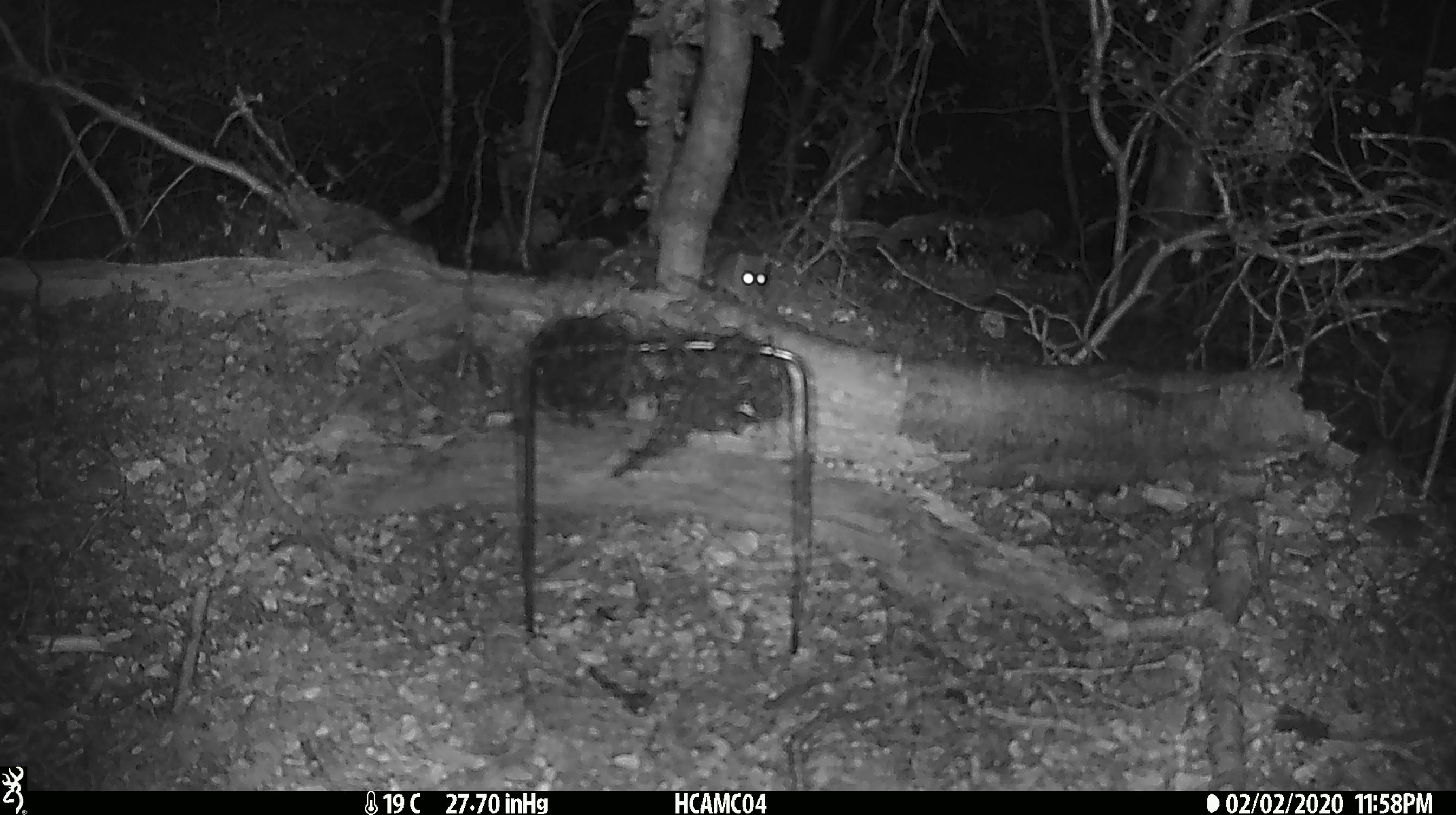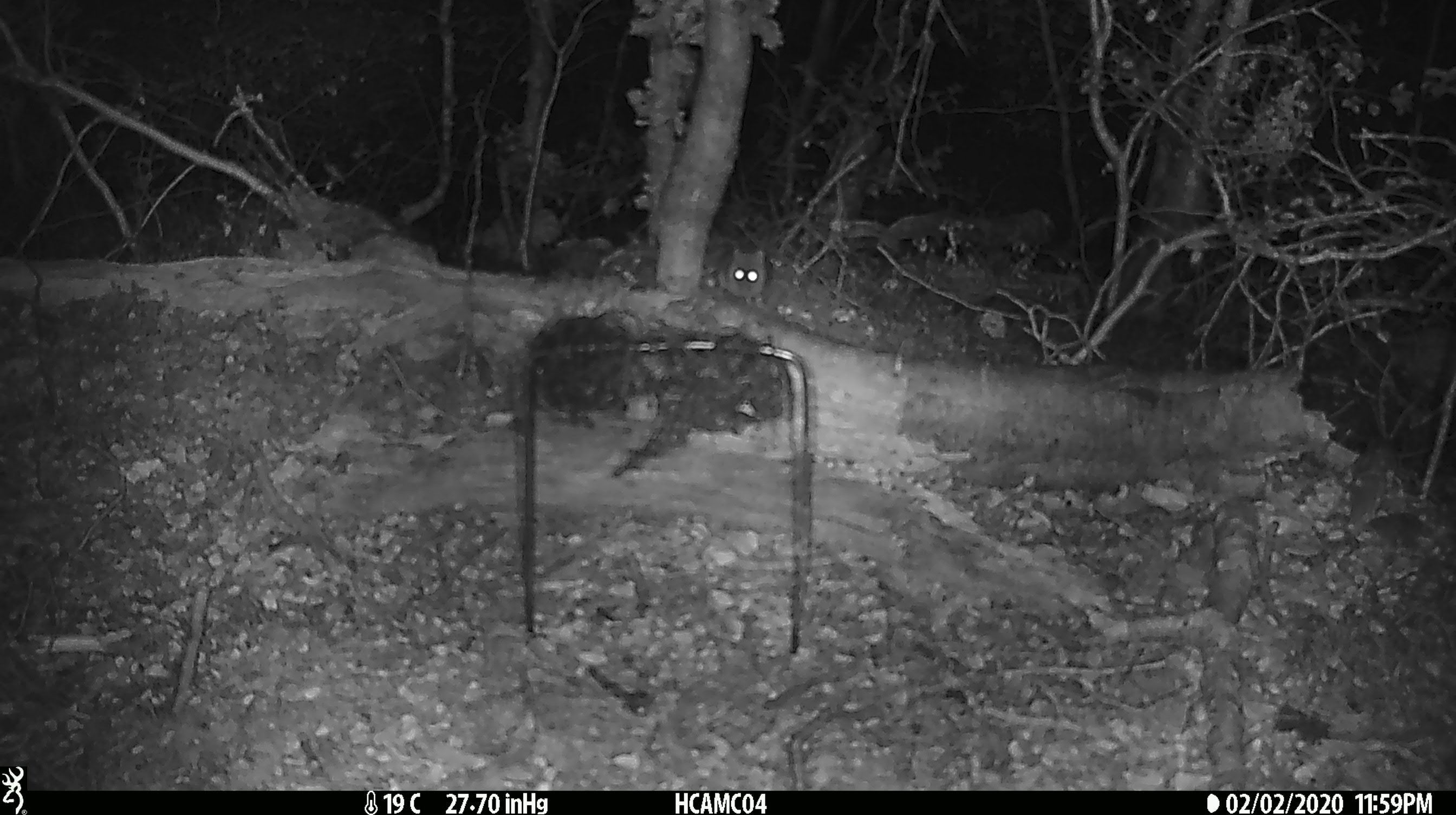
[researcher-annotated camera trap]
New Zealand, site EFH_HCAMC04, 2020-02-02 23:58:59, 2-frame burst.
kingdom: Animalia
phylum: Chordata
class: Mammalia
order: Rodentia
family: Muridae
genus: Mus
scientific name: Mus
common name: mouse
Mouse (Mus).